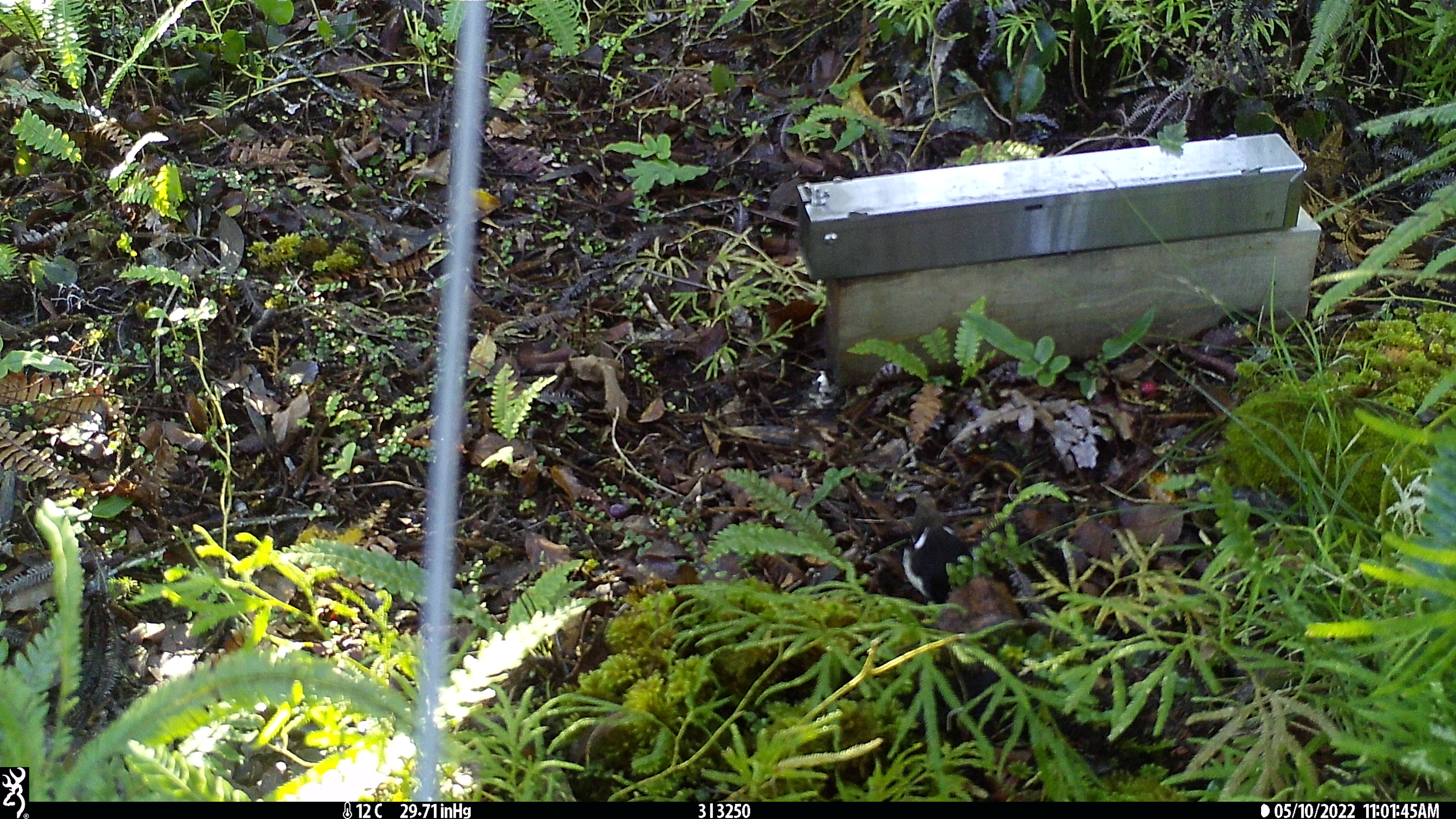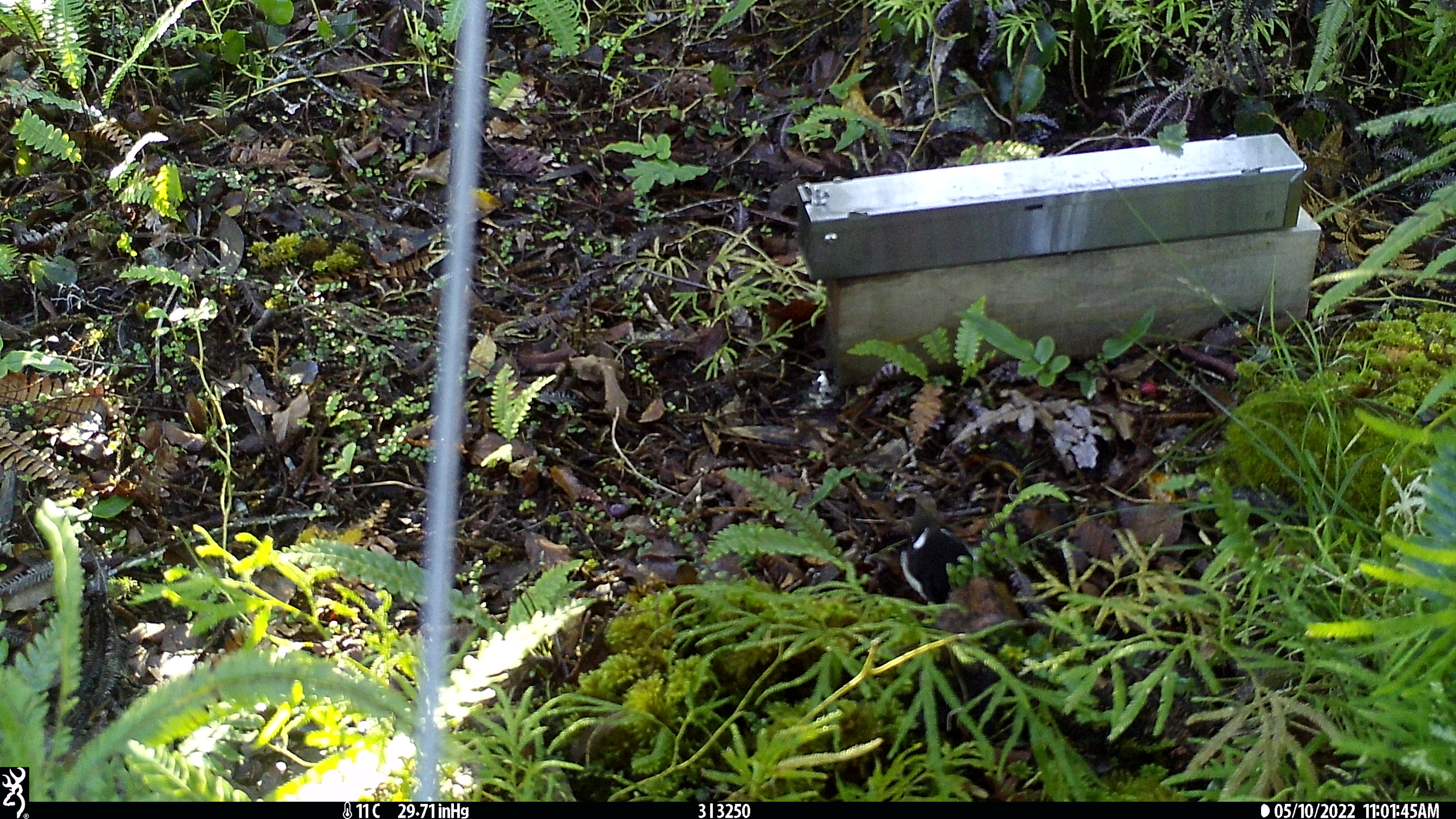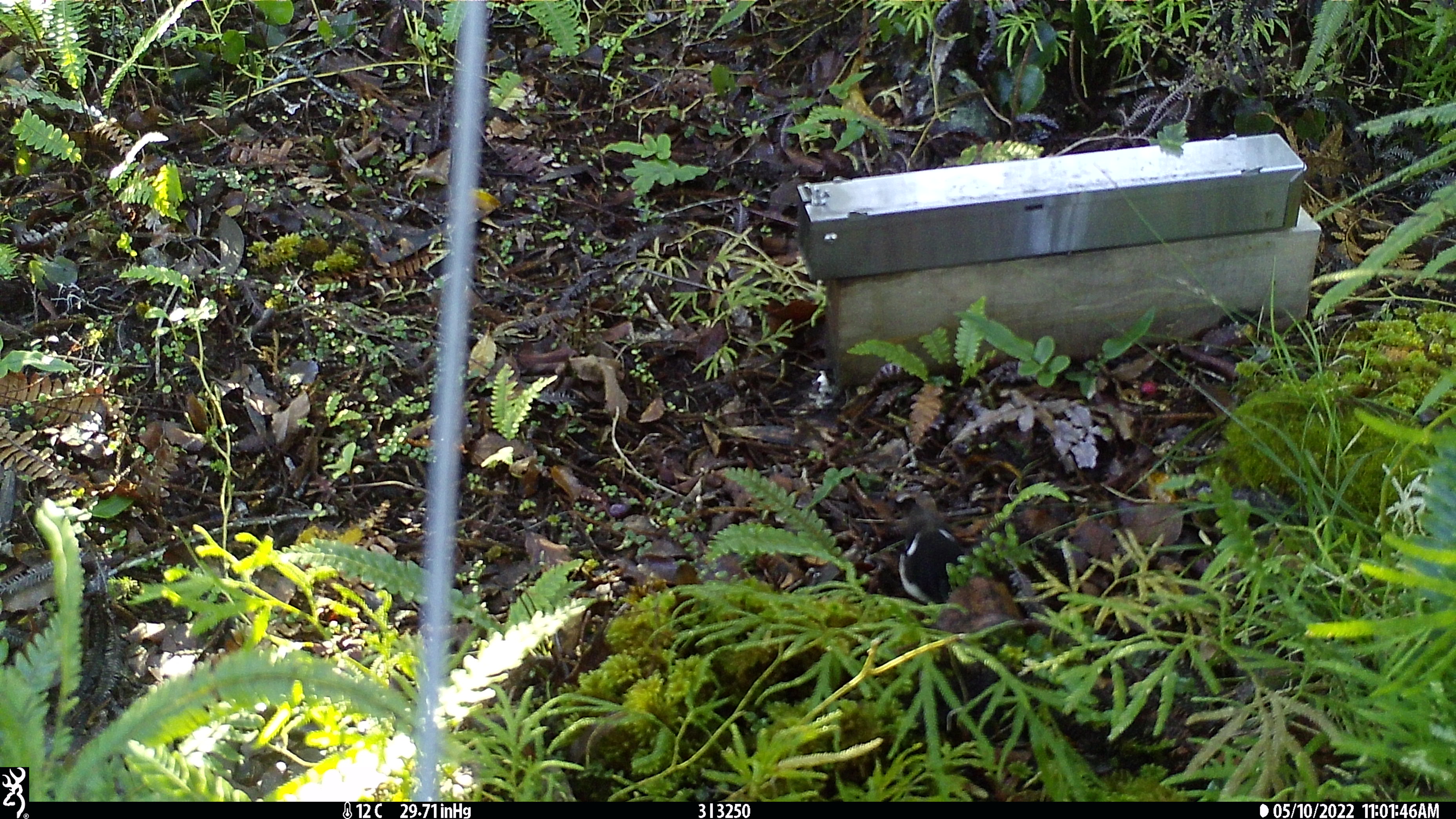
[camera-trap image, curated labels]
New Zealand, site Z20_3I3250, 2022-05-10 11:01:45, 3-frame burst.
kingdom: Animalia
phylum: Chordata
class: Aves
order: Passeriformes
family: Petroicidae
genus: Petroica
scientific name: Petroica macrocephala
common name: tomtit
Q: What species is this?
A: Tomtit (Petroica macrocephala).